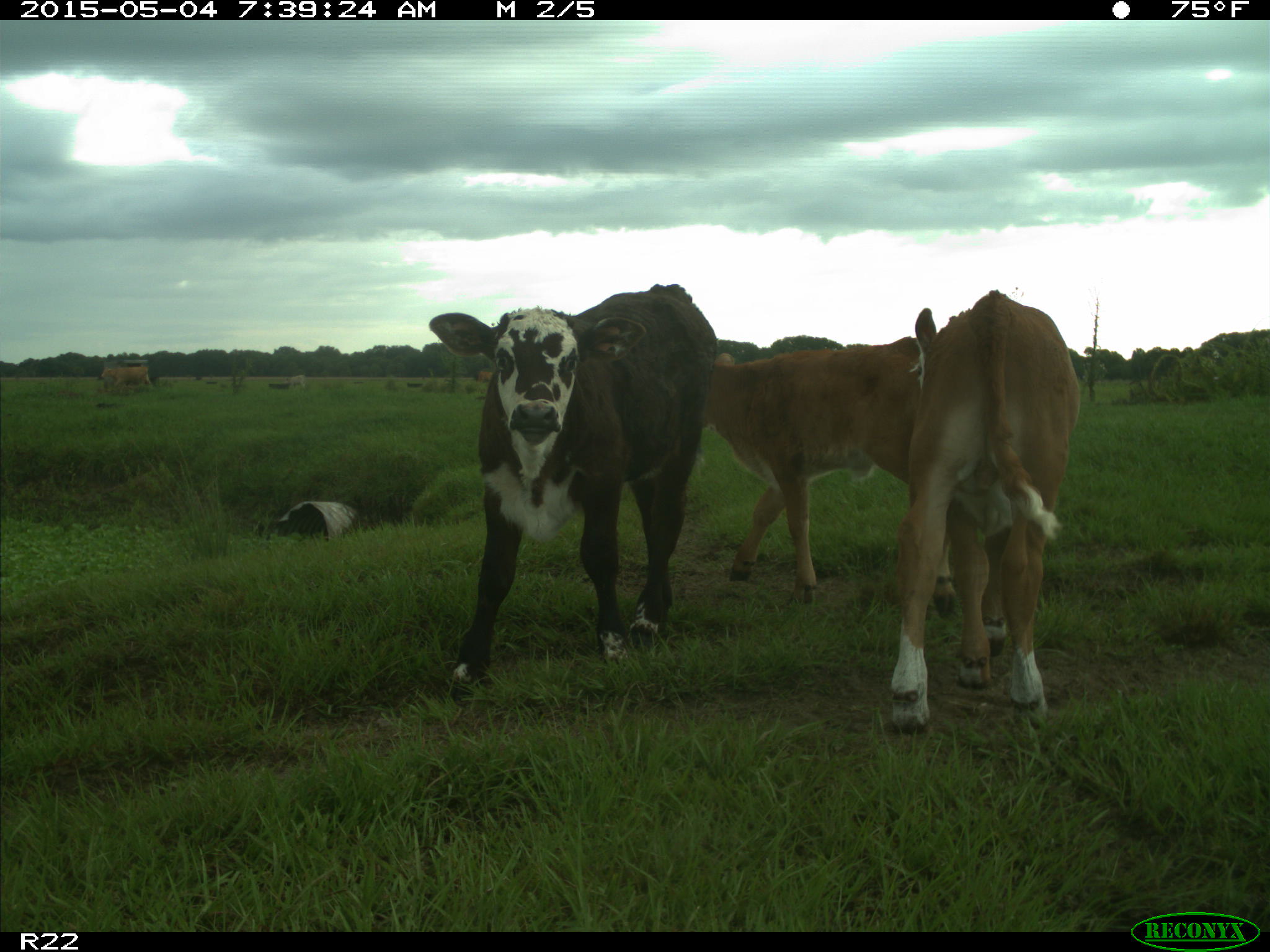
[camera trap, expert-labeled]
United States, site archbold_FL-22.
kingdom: Animalia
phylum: Chordata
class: Mammalia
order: Artiodactyla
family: Bovidae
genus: Bos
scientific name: Bos taurus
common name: domestic cow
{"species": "Bos taurus (domestic cow)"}